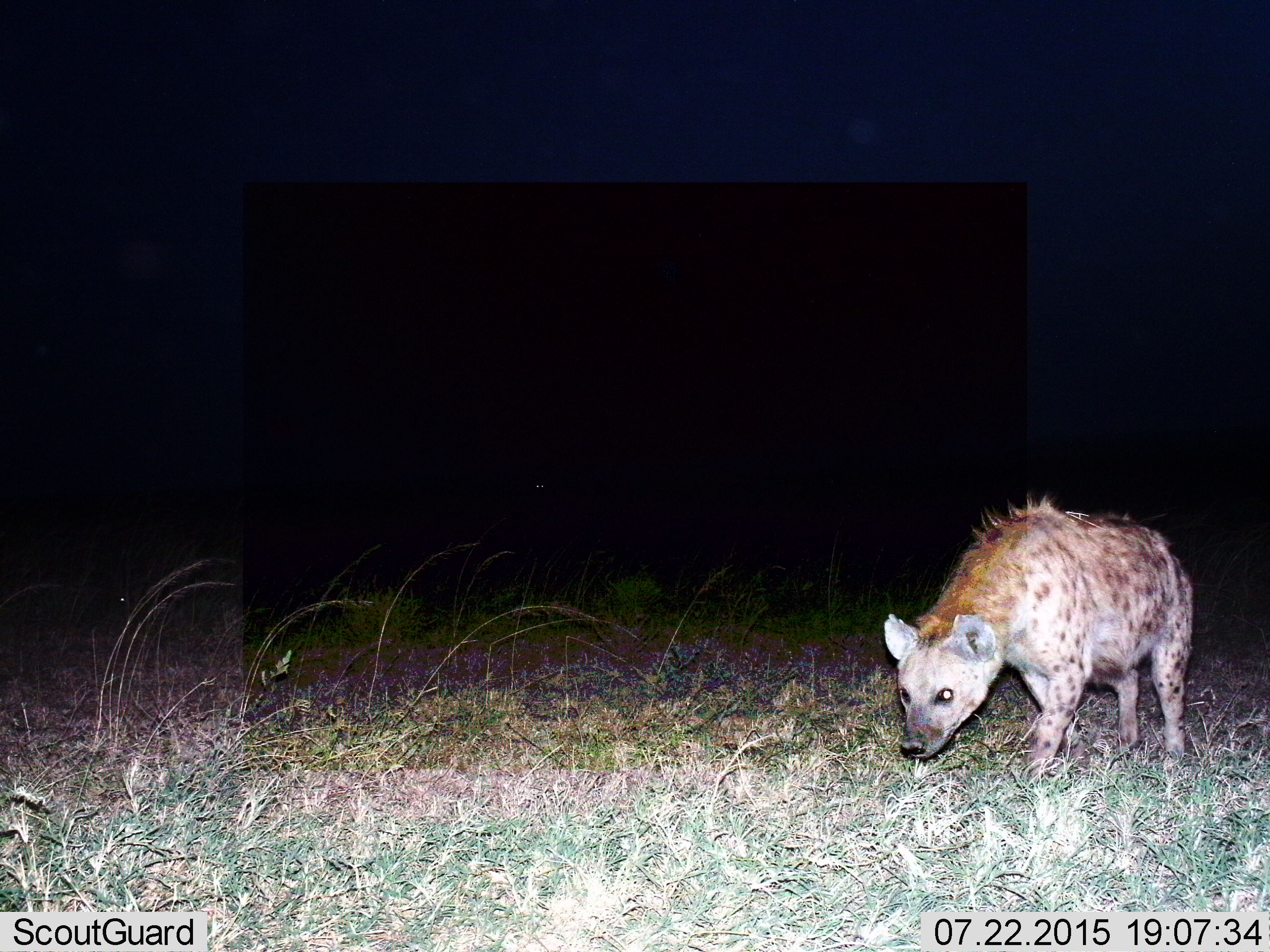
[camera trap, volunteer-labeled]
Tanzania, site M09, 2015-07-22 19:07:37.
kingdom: Animalia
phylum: Chordata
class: Mammalia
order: Carnivora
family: Hyaenidae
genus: Crocuta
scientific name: Crocuta crocuta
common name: spotted hyena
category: hyenaspotted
Hyenaspotted (spotted hyena) (Crocuta crocuta), count 1. Behavior (volunteer vote fractions): standing 30%, resting 0%, moving 80%, interacting 0%. Young present (vote fraction): 0%. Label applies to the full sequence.